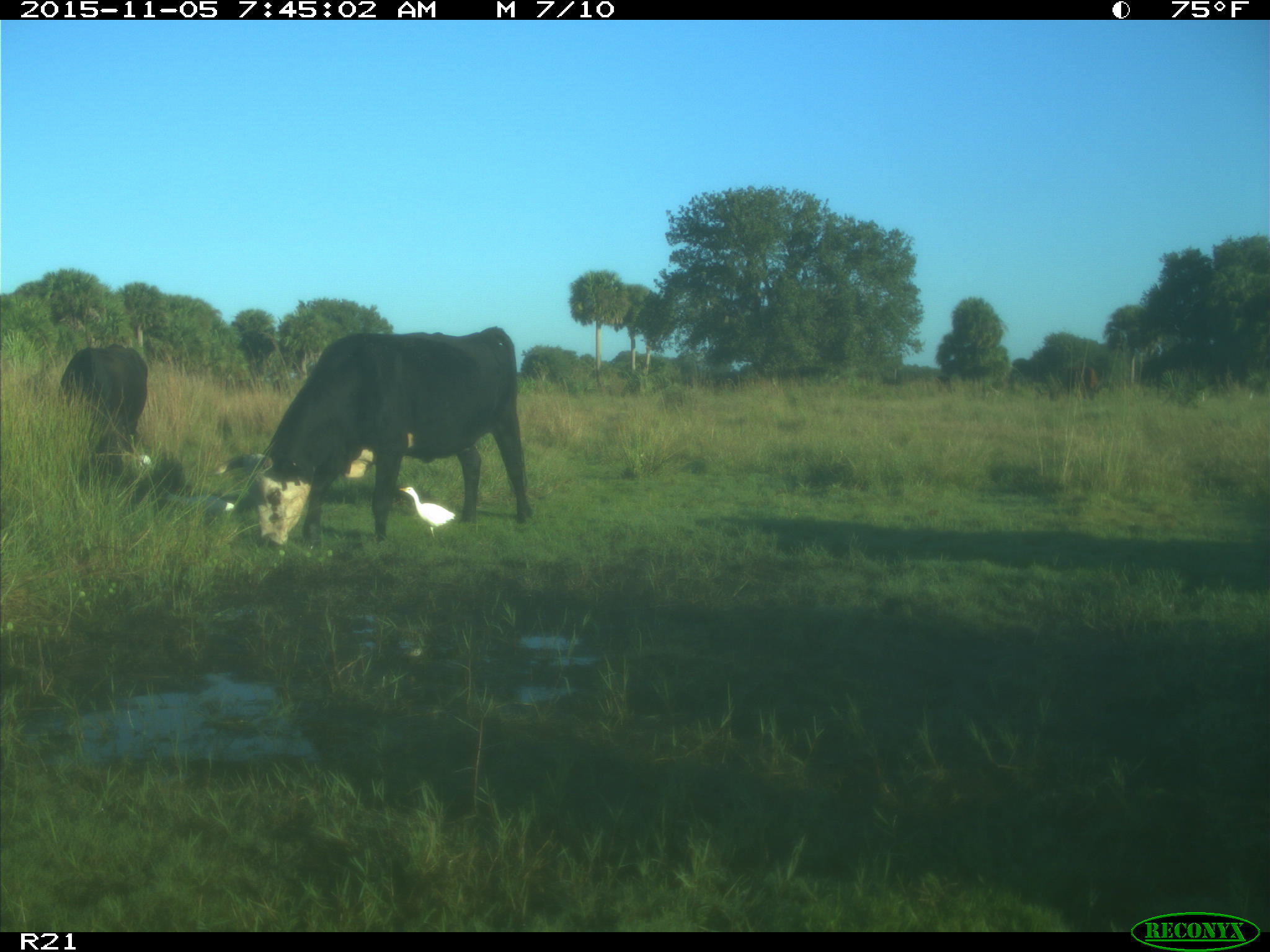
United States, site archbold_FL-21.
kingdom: Animalia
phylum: Chordata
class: Mammalia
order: Artiodactyla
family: Bovidae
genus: Bos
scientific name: Bos taurus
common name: domestic cow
Bos taurus (domestic cow).